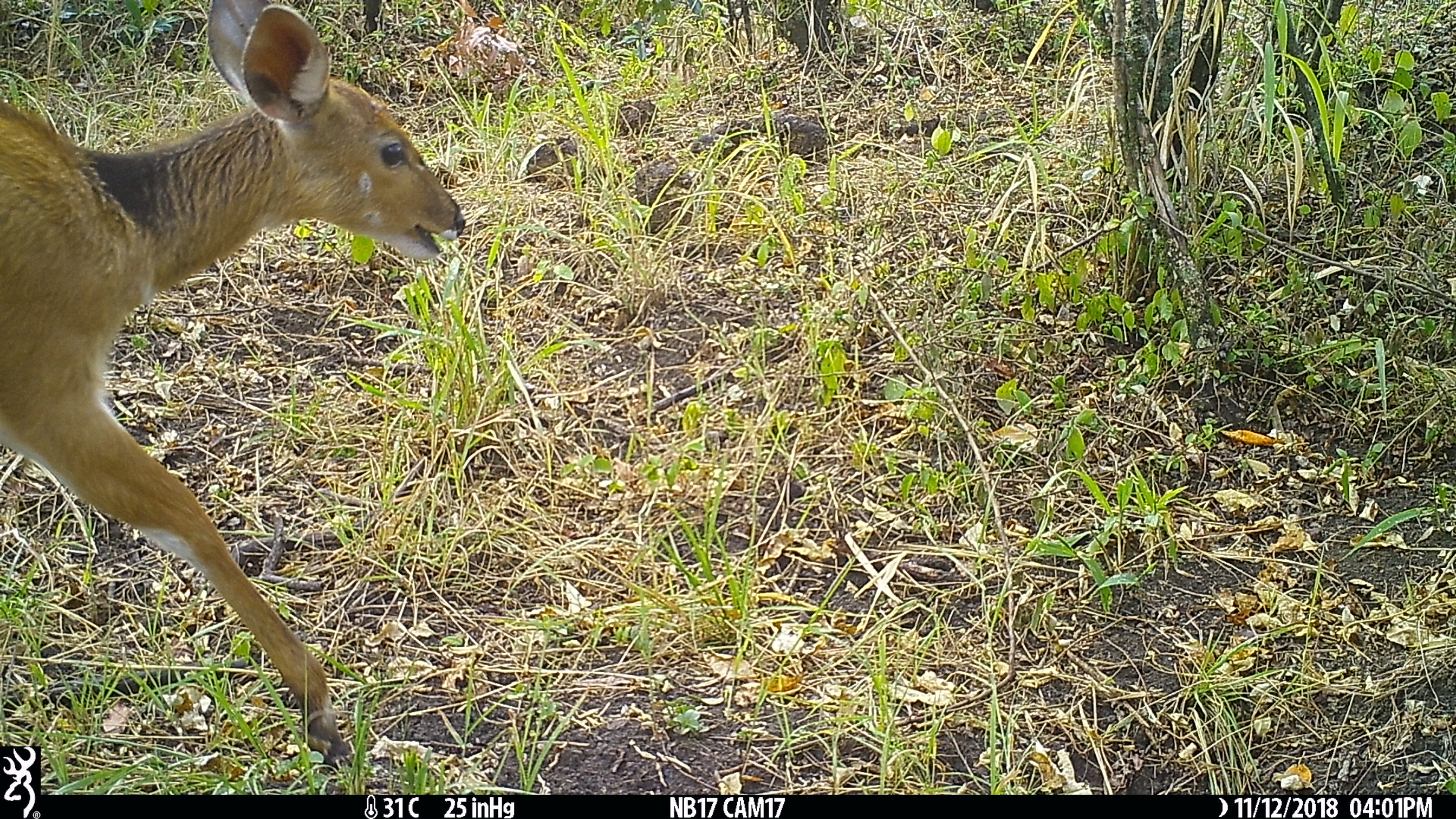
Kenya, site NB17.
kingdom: Animalia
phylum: Chordata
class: Mammalia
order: Artiodactyla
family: Bovidae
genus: Tragelaphus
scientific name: Tragelaphus scriptus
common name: bushbuck